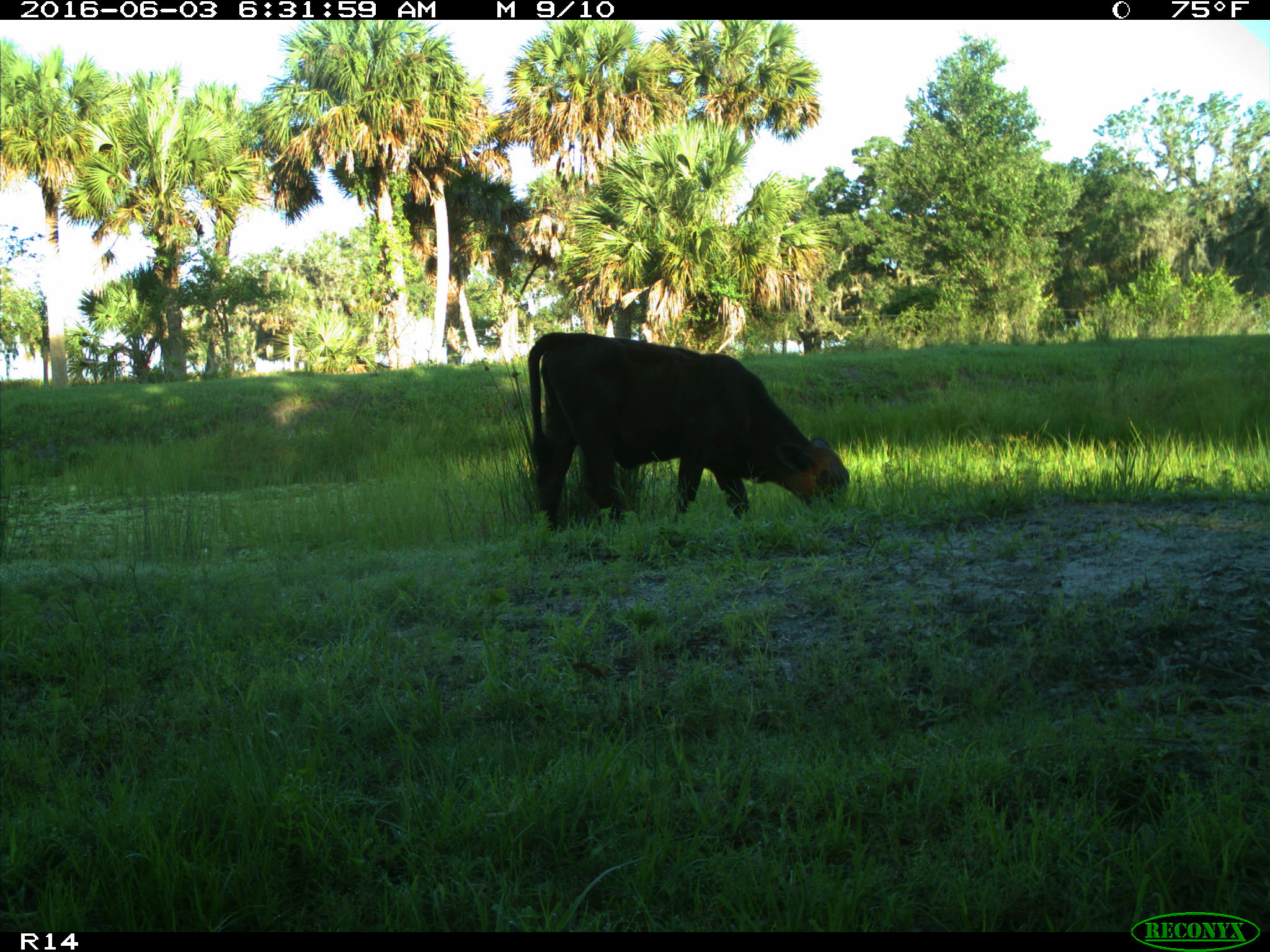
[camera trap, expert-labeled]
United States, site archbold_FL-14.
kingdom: Animalia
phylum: Chordata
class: Mammalia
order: Artiodactyla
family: Bovidae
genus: Bos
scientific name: Bos taurus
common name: domestic cow